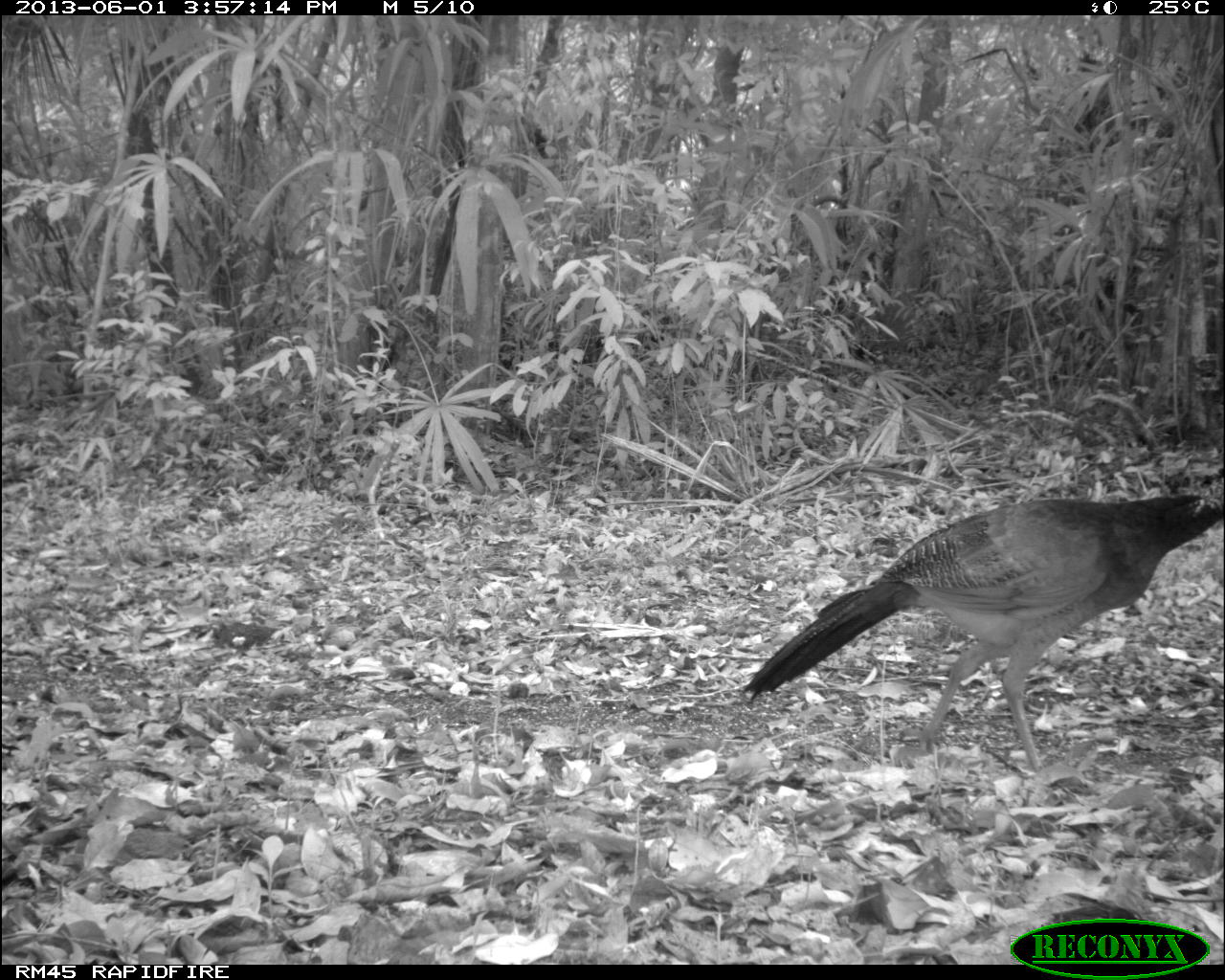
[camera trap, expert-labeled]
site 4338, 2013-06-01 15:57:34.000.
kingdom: Animalia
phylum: Chordata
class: Aves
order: Galliformes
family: Cracidae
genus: Crax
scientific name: Crax rubra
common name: great curassow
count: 3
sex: female